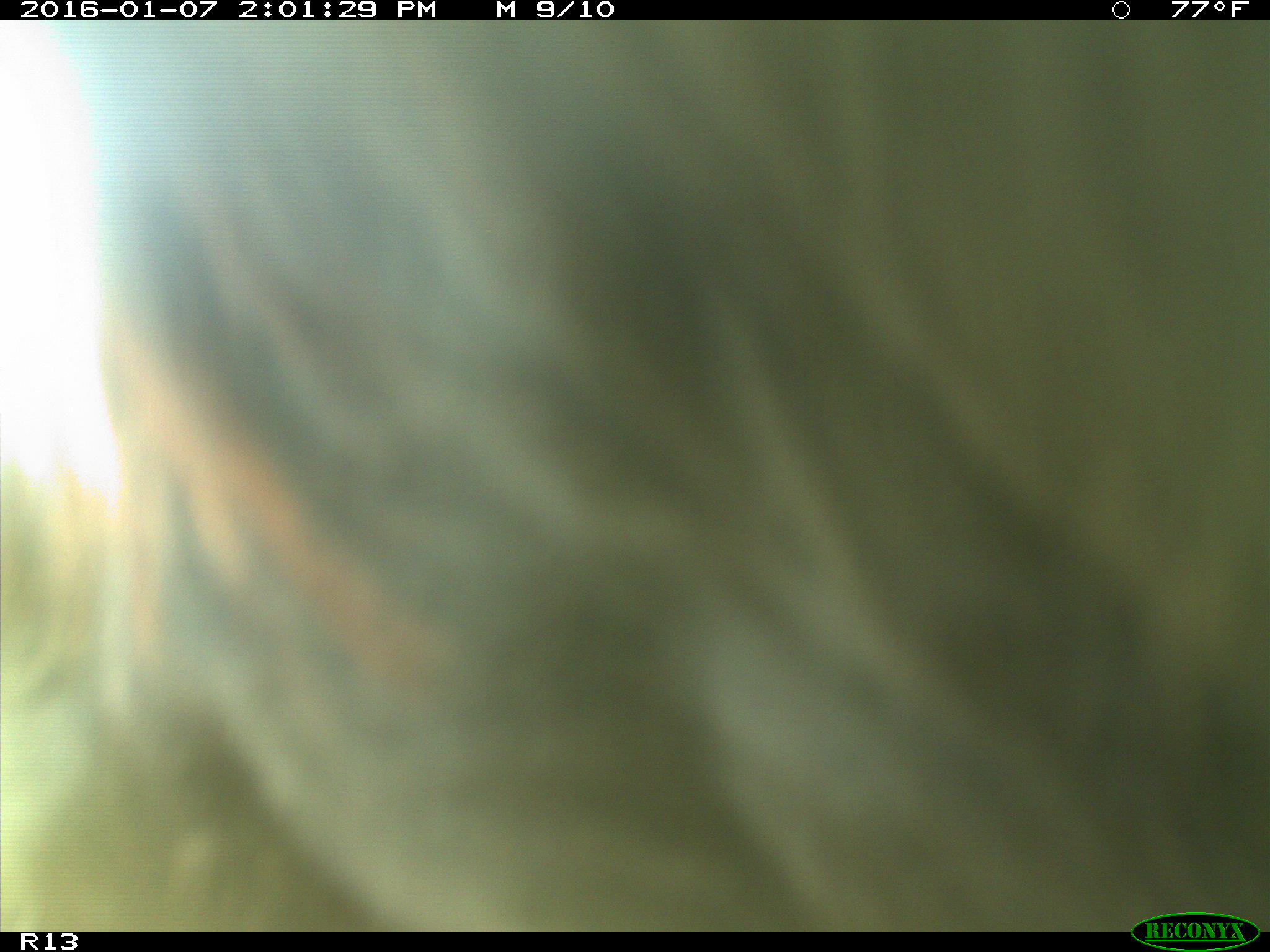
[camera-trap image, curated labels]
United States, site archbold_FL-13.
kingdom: Animalia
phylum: Chordata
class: Mammalia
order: Artiodactyla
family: Bovidae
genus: Bos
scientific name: Bos taurus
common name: domestic cow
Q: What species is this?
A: Bos taurus (domestic cow).